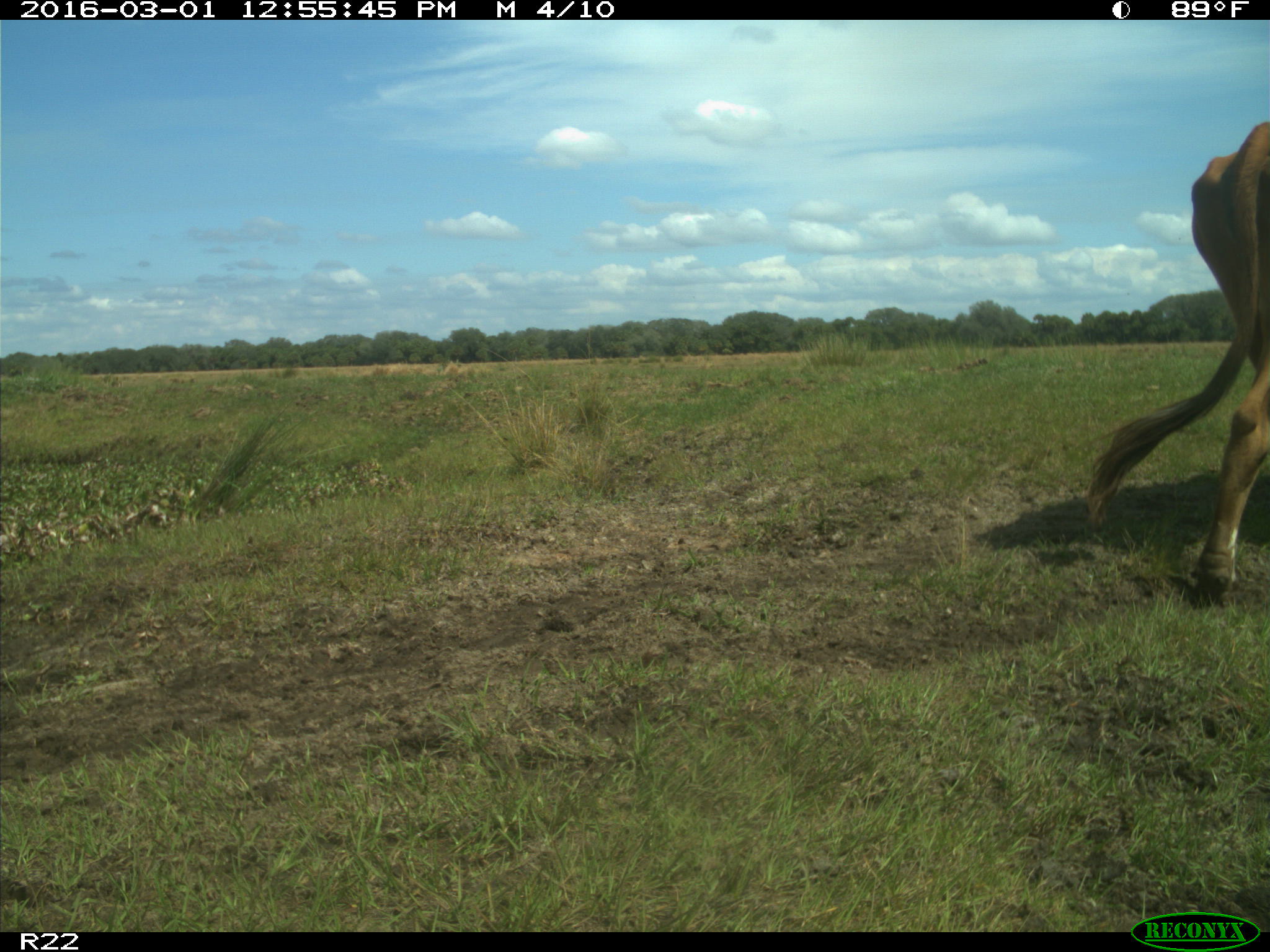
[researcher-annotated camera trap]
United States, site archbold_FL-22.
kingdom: Animalia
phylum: Chordata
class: Mammalia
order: Artiodactyla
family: Bovidae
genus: Bos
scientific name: Bos taurus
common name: domestic cow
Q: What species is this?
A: Bos taurus (domestic cow).